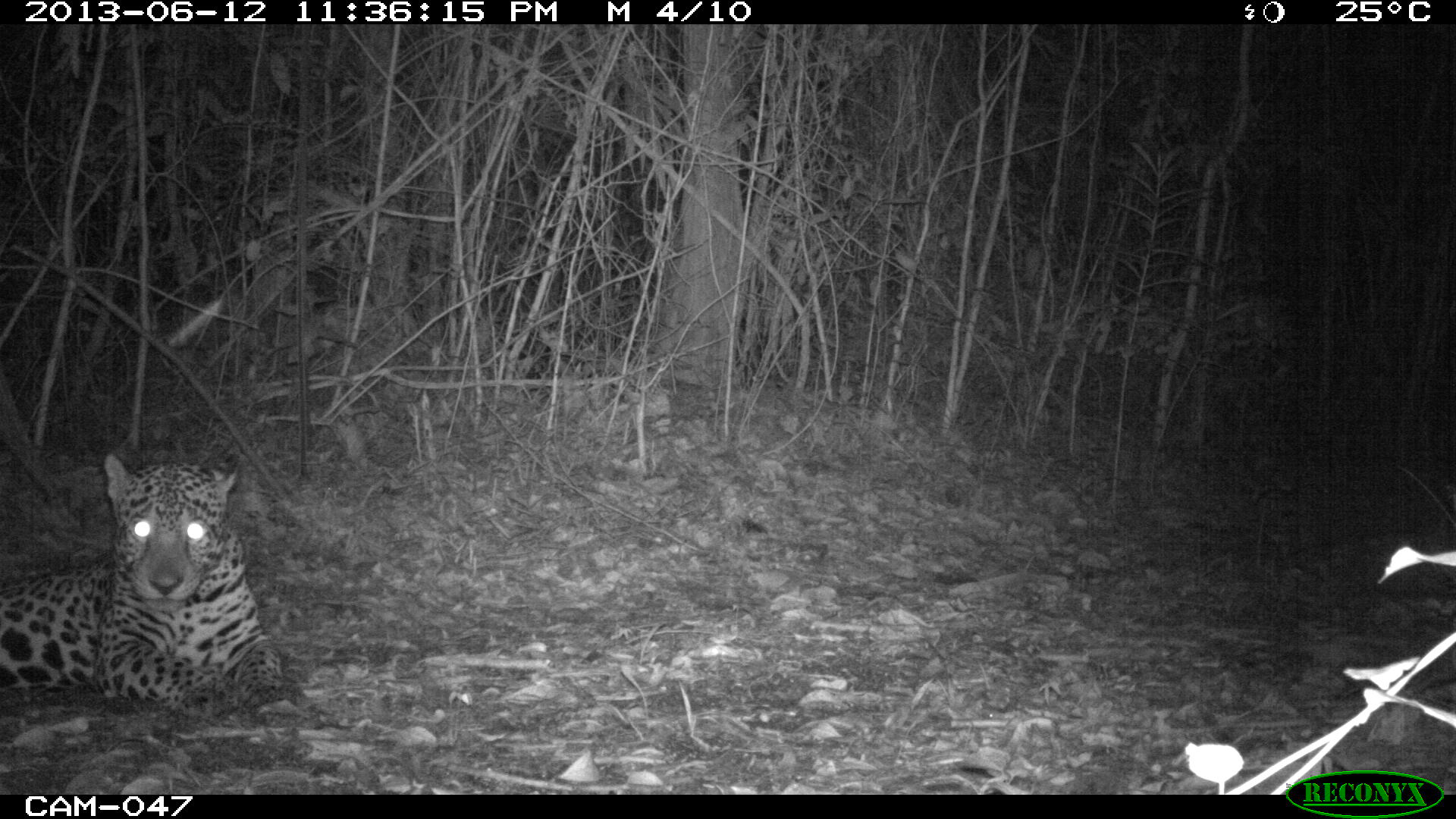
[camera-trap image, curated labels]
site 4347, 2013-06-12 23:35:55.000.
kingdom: Animalia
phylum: Chordata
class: Mammalia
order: Carnivora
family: Felidae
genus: Panthera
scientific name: Panthera onca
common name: jaguar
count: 1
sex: male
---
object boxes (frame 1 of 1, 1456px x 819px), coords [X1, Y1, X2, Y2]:
panthera onca: [0, 453, 284, 713]